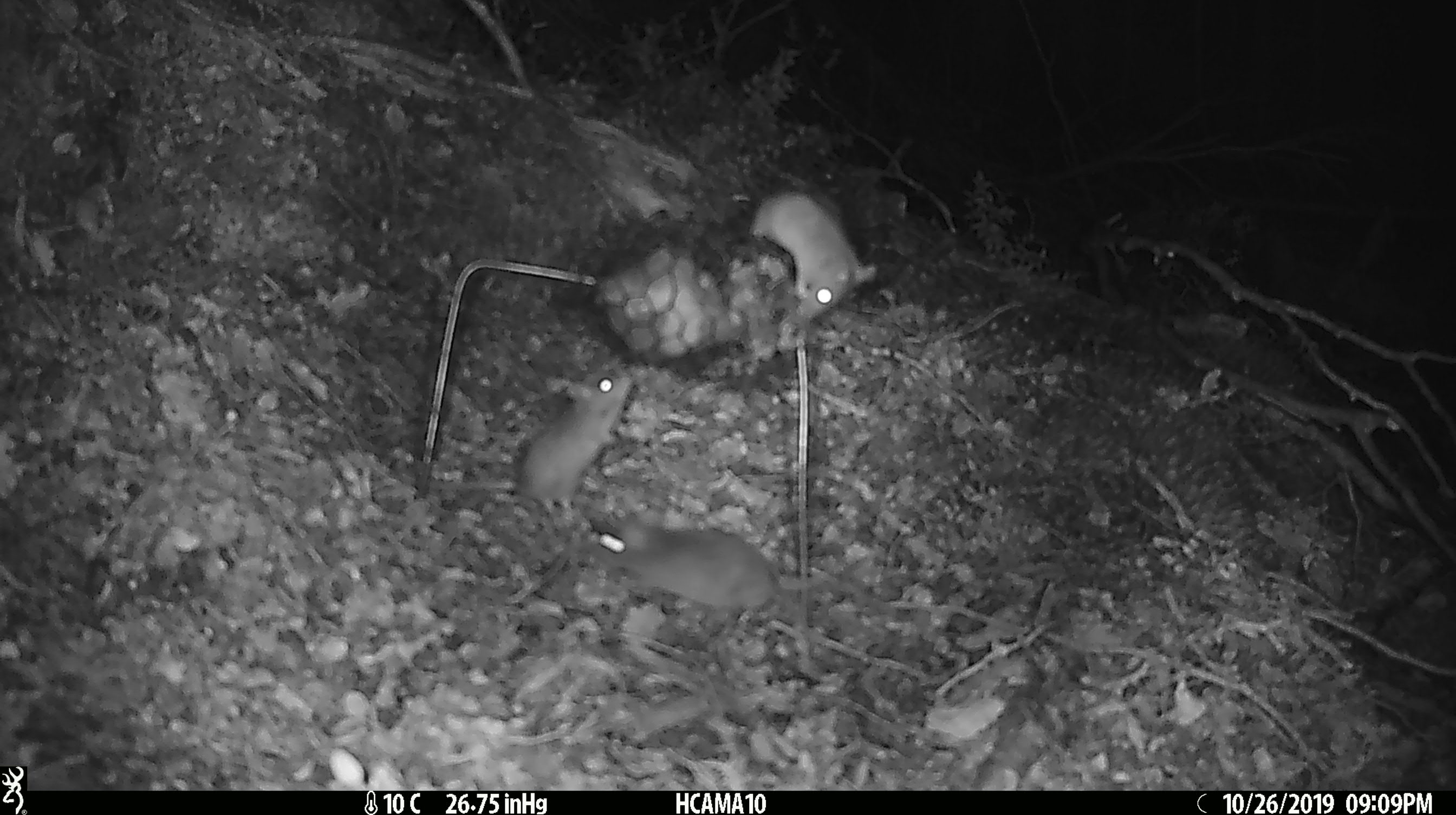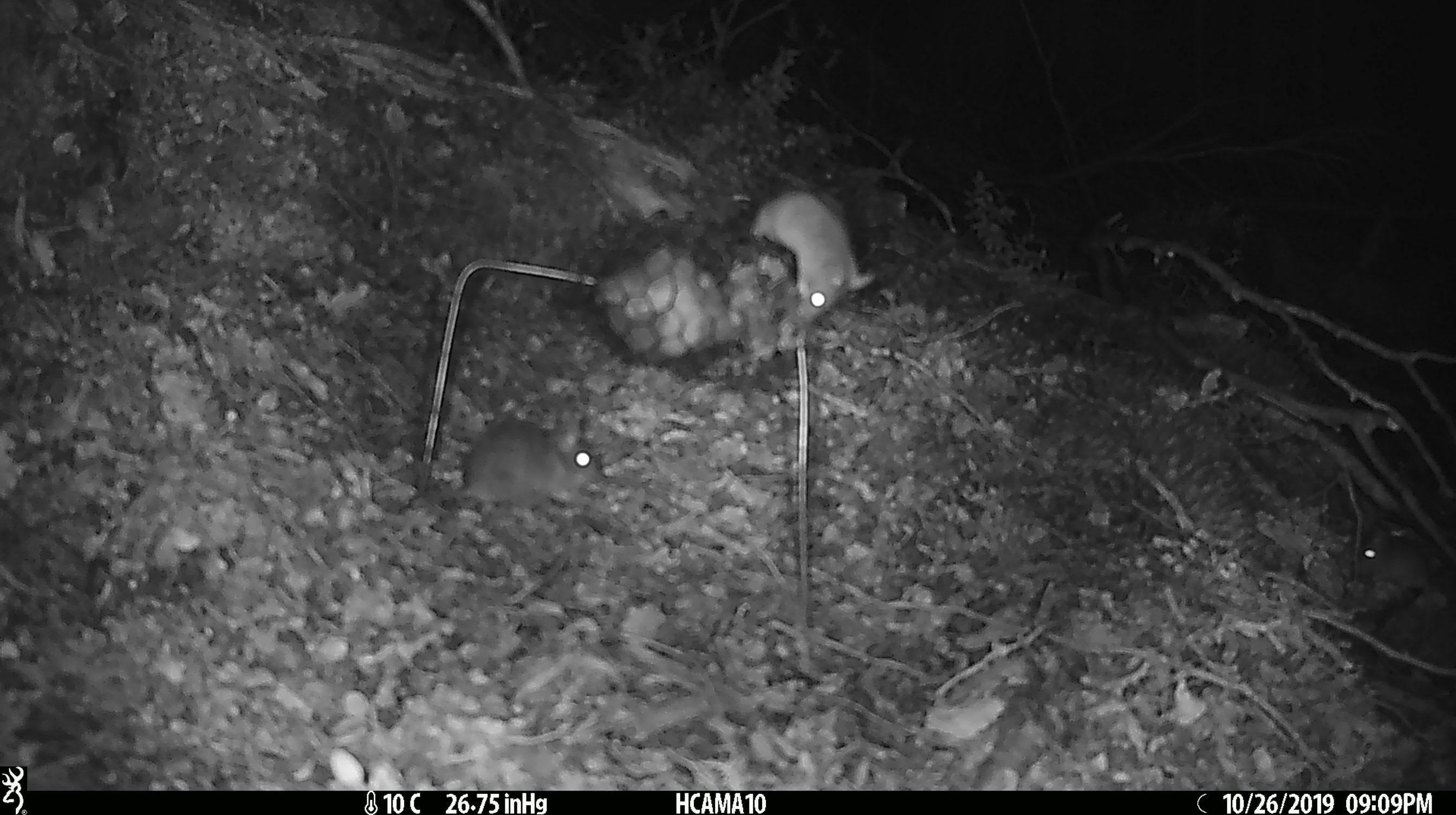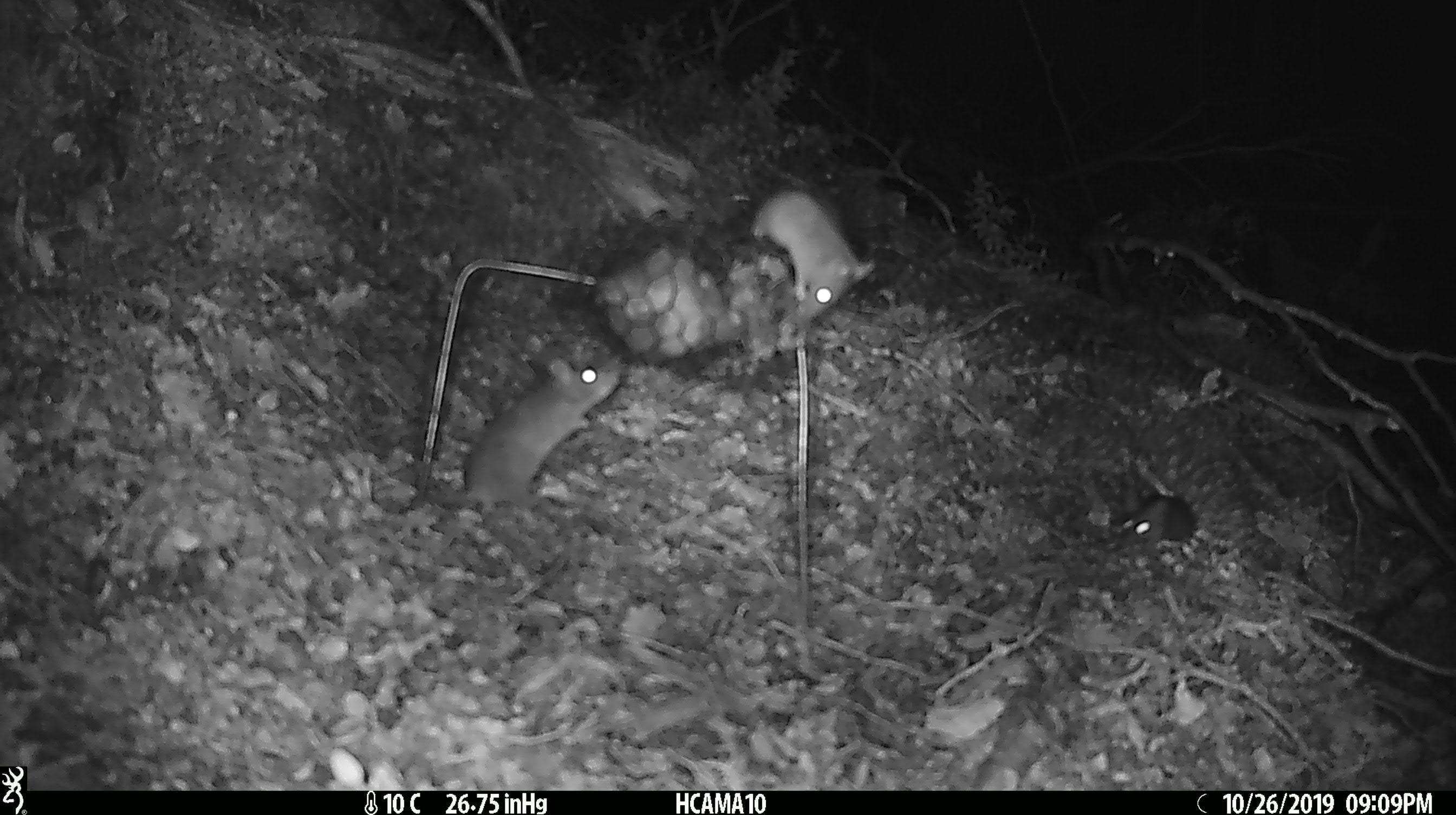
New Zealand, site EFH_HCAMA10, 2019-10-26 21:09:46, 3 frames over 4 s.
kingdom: Animalia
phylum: Chordata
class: Mammalia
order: Rodentia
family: Muridae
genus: Mus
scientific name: Mus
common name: mouse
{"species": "mouse (Mus)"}